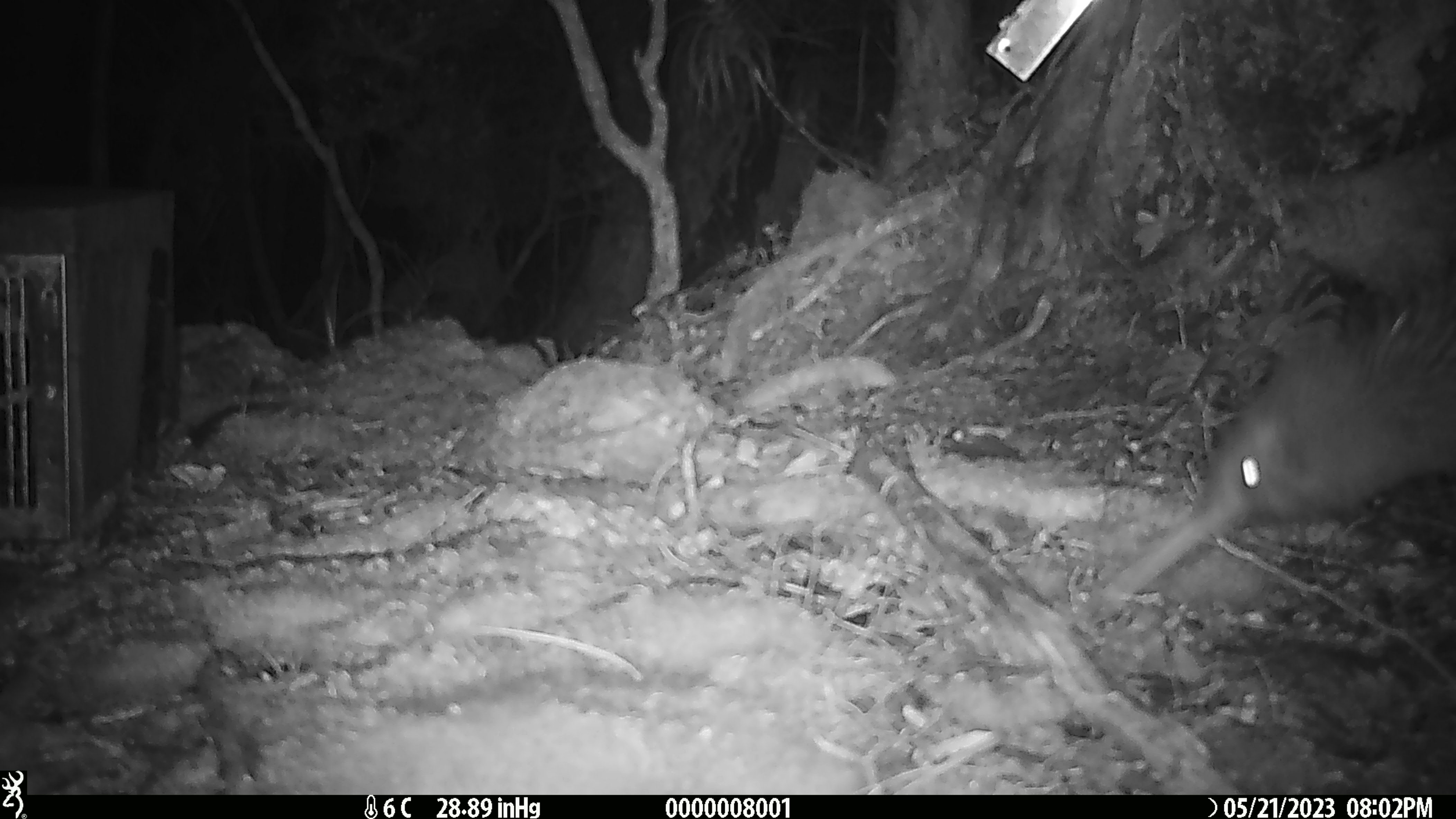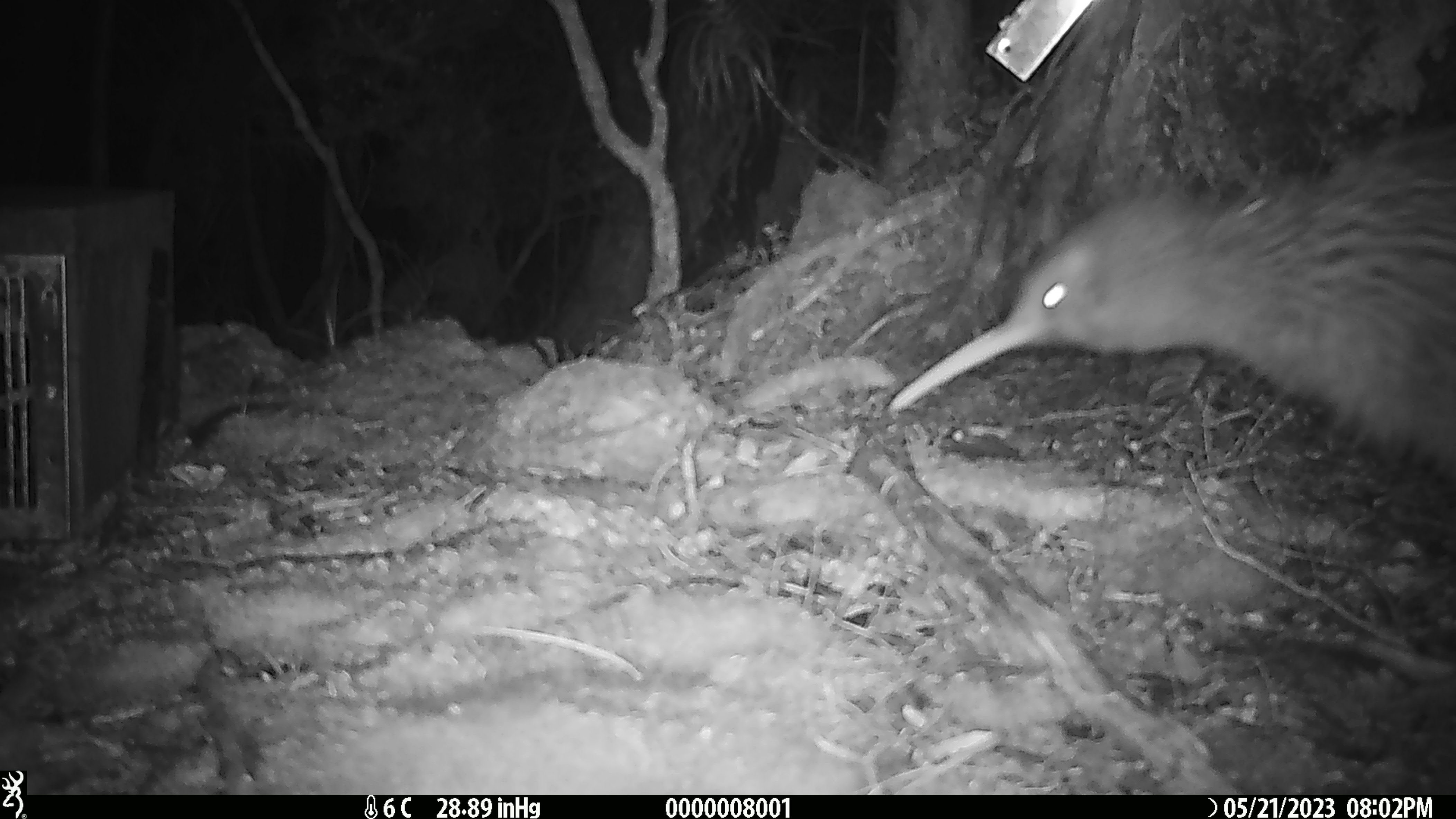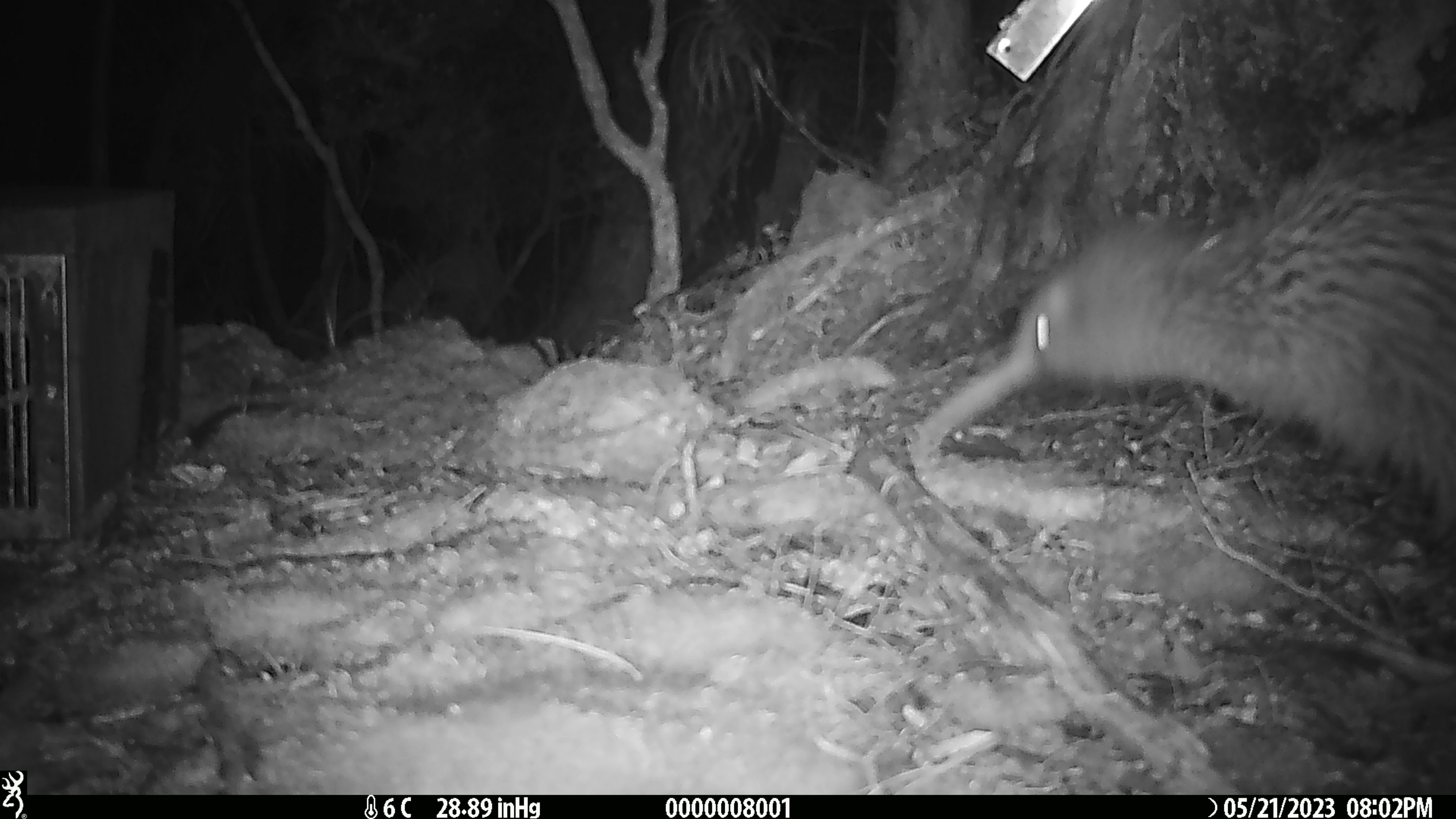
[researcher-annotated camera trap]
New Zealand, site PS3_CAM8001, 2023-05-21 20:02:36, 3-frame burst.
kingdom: Animalia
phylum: Chordata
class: Aves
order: Apterygiformes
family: Apterygidae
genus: Apteryx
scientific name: Apteryx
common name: kiwi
Kiwi (Apteryx).